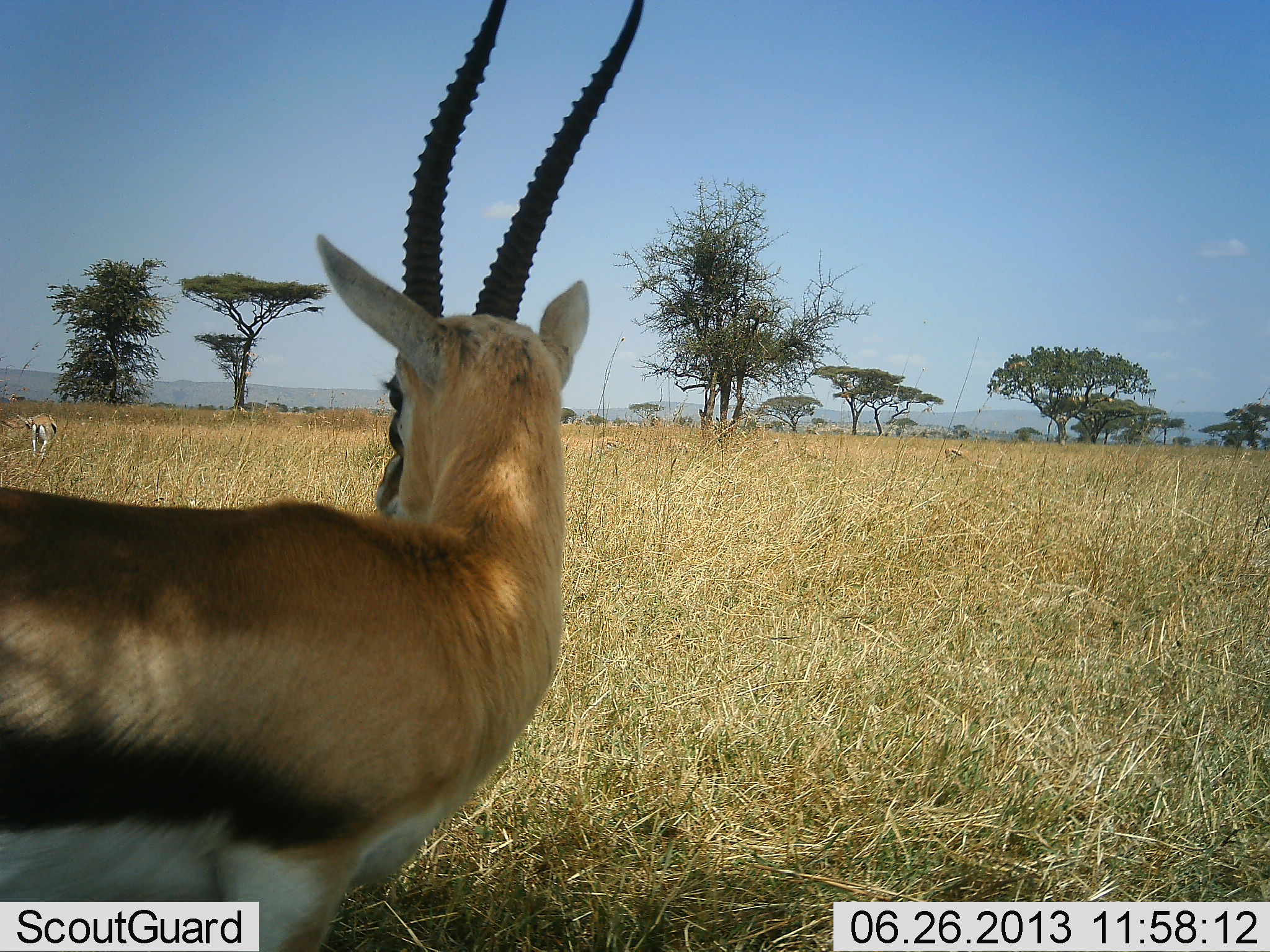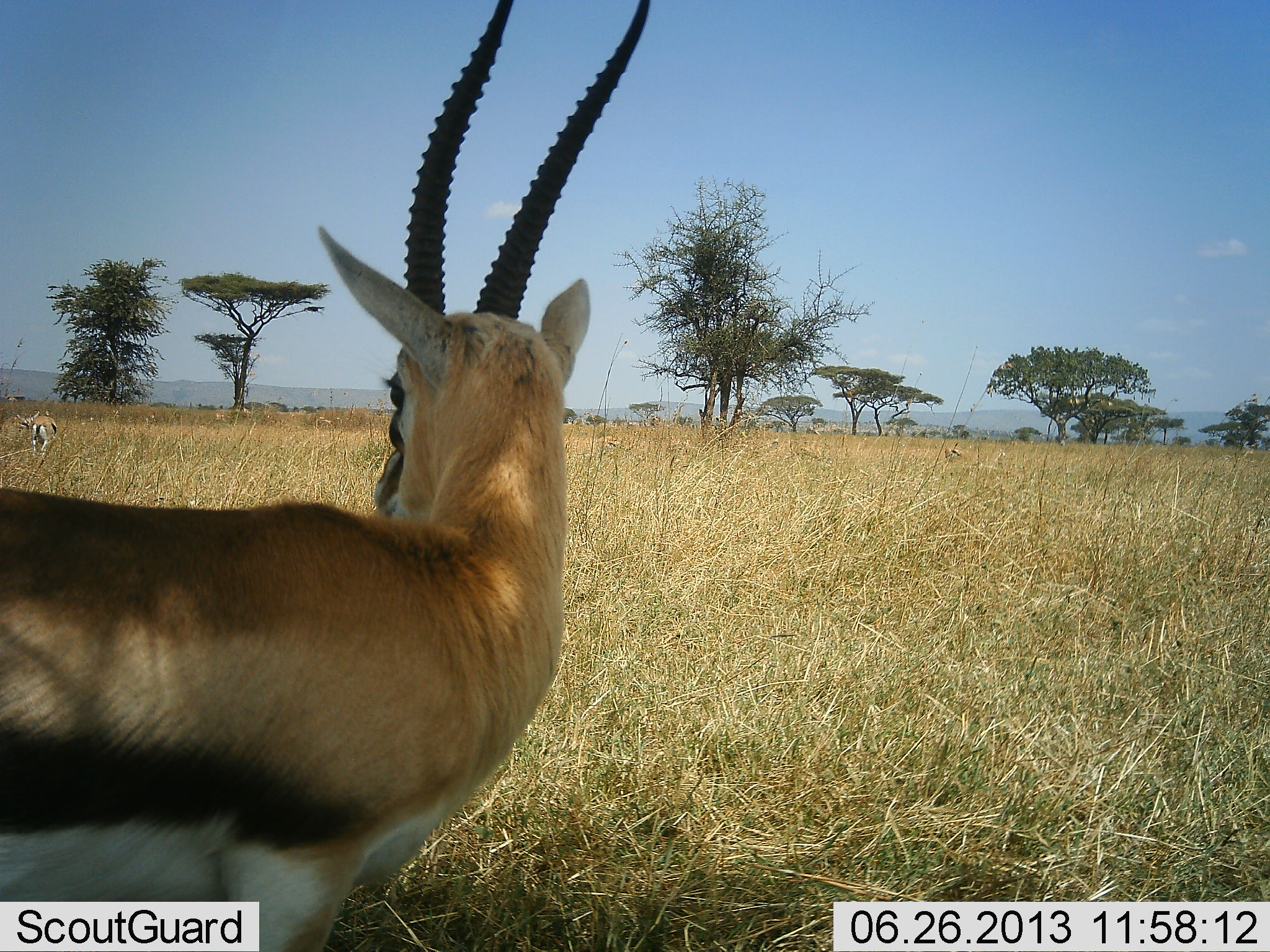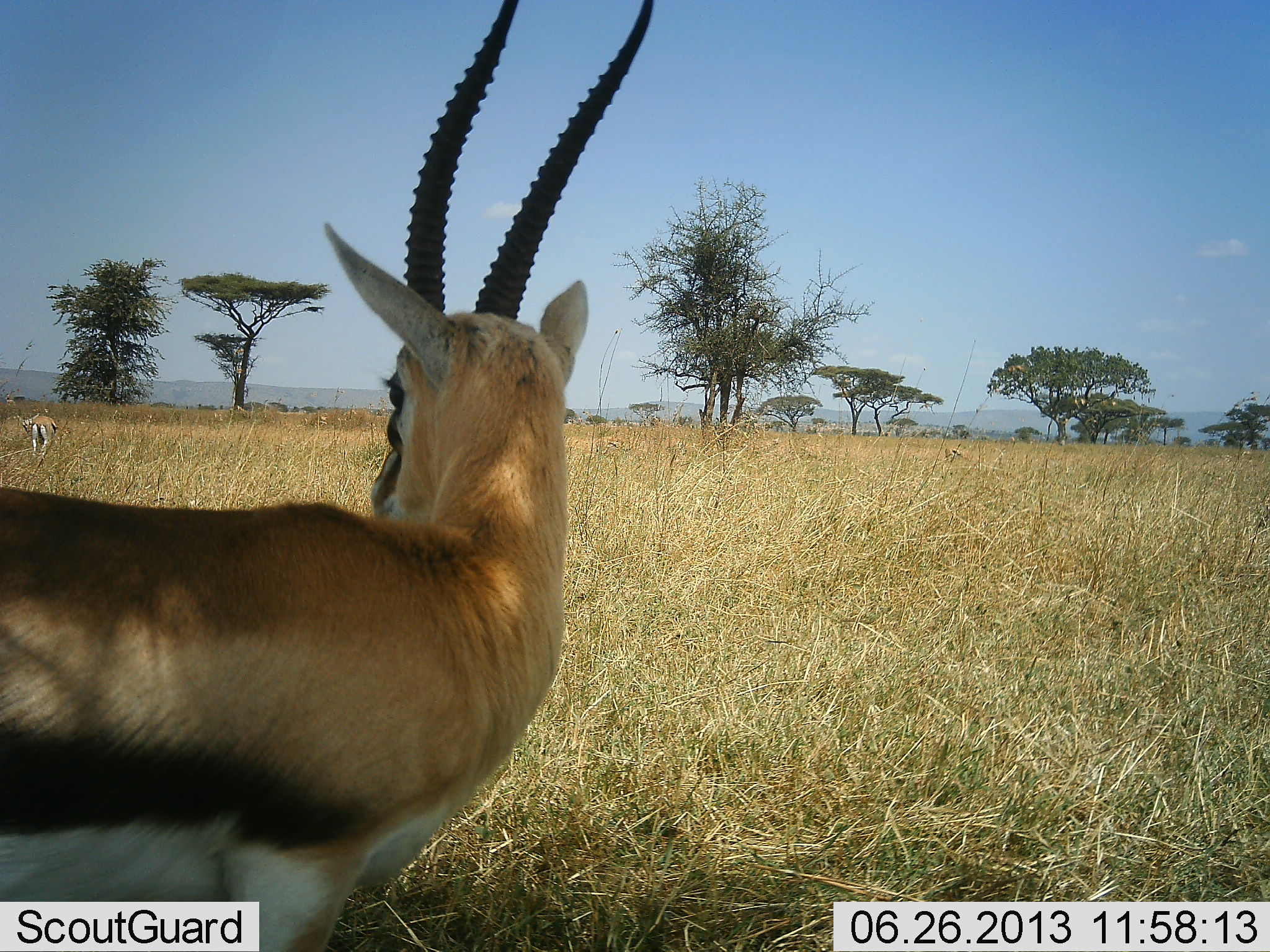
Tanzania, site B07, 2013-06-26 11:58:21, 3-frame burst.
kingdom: Animalia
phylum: Chordata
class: Mammalia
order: Artiodactyla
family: Bovidae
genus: Eudorcas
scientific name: Eudorcas thomsonii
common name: thomson's gazelle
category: gazellethomsons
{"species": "gazellethomsons (thomson's gazelle) (Eudorcas thomsonii)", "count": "2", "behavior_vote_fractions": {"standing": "100%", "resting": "0%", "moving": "30%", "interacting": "0%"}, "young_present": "0%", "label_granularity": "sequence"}